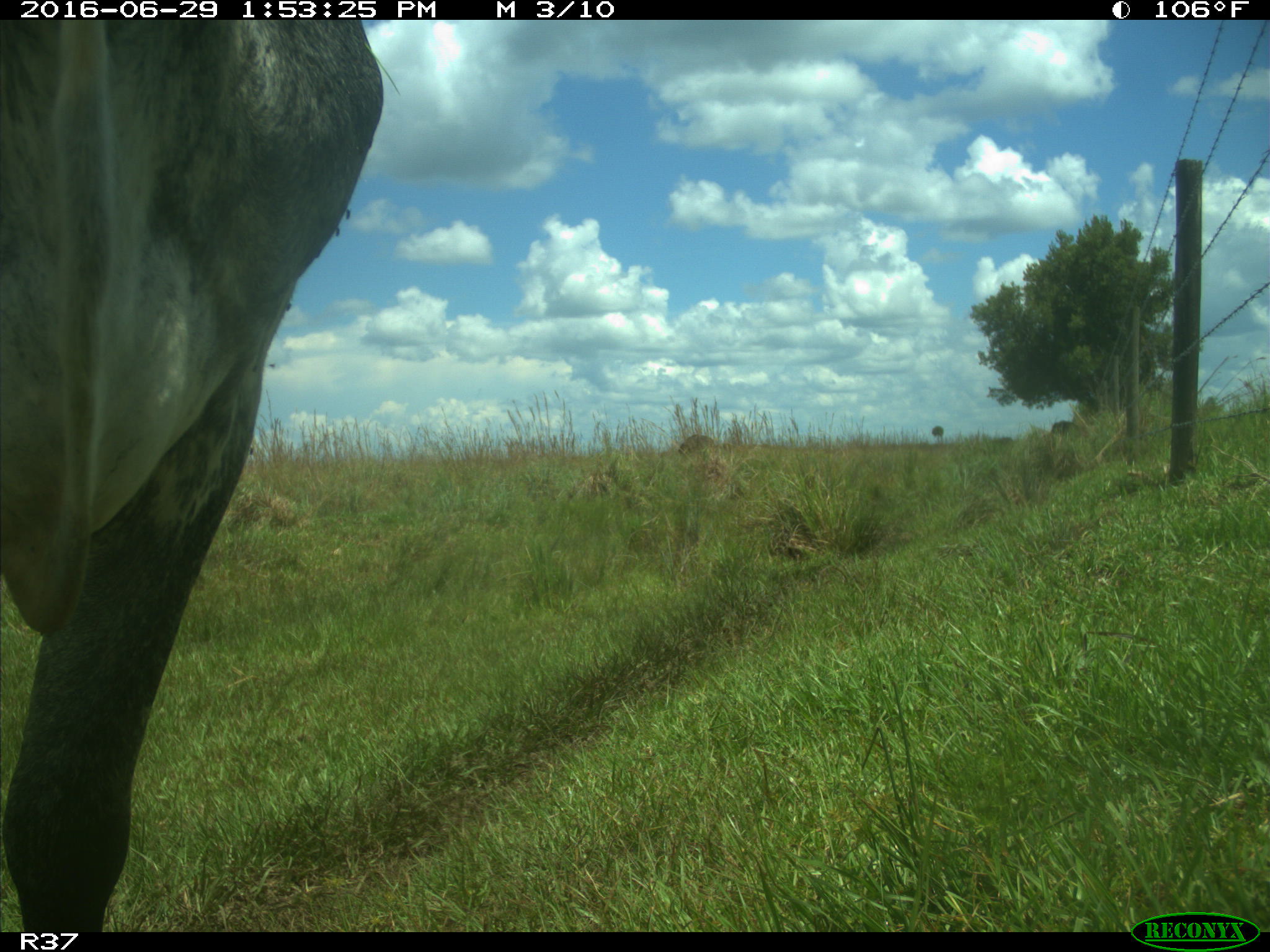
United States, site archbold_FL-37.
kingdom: Animalia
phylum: Chordata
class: Mammalia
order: Artiodactyla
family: Bovidae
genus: Bos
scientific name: Bos taurus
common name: domestic cow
Bos taurus (domestic cow).